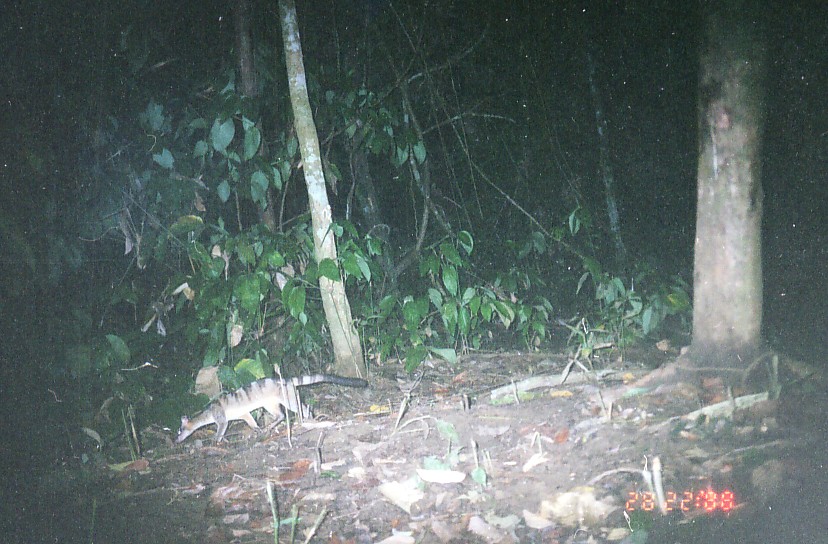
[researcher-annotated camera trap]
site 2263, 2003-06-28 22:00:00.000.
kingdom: Animalia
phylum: Chordata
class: Mammalia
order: Carnivora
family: Viverridae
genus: Hemigalus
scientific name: Hemigalus derbyanus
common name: banded civet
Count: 1.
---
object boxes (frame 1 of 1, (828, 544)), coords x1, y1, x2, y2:
hemigalus derbyanus: 175, 373, 368, 446